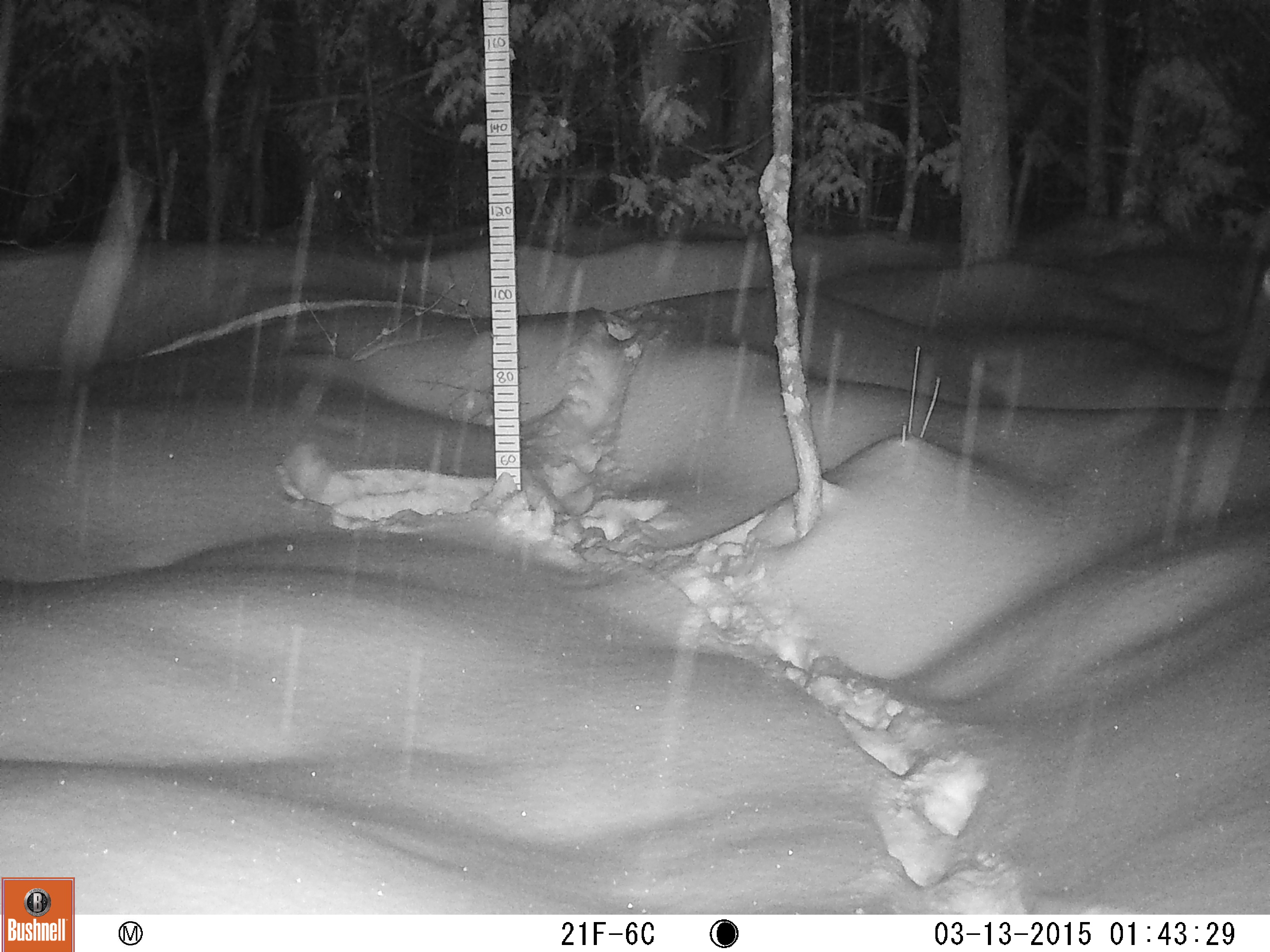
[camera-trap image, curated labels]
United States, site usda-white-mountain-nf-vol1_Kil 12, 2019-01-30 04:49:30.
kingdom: Animalia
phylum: Chordata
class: Mammalia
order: Carnivora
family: Mustelidae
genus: Pekania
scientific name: Pekania pennanti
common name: fisher